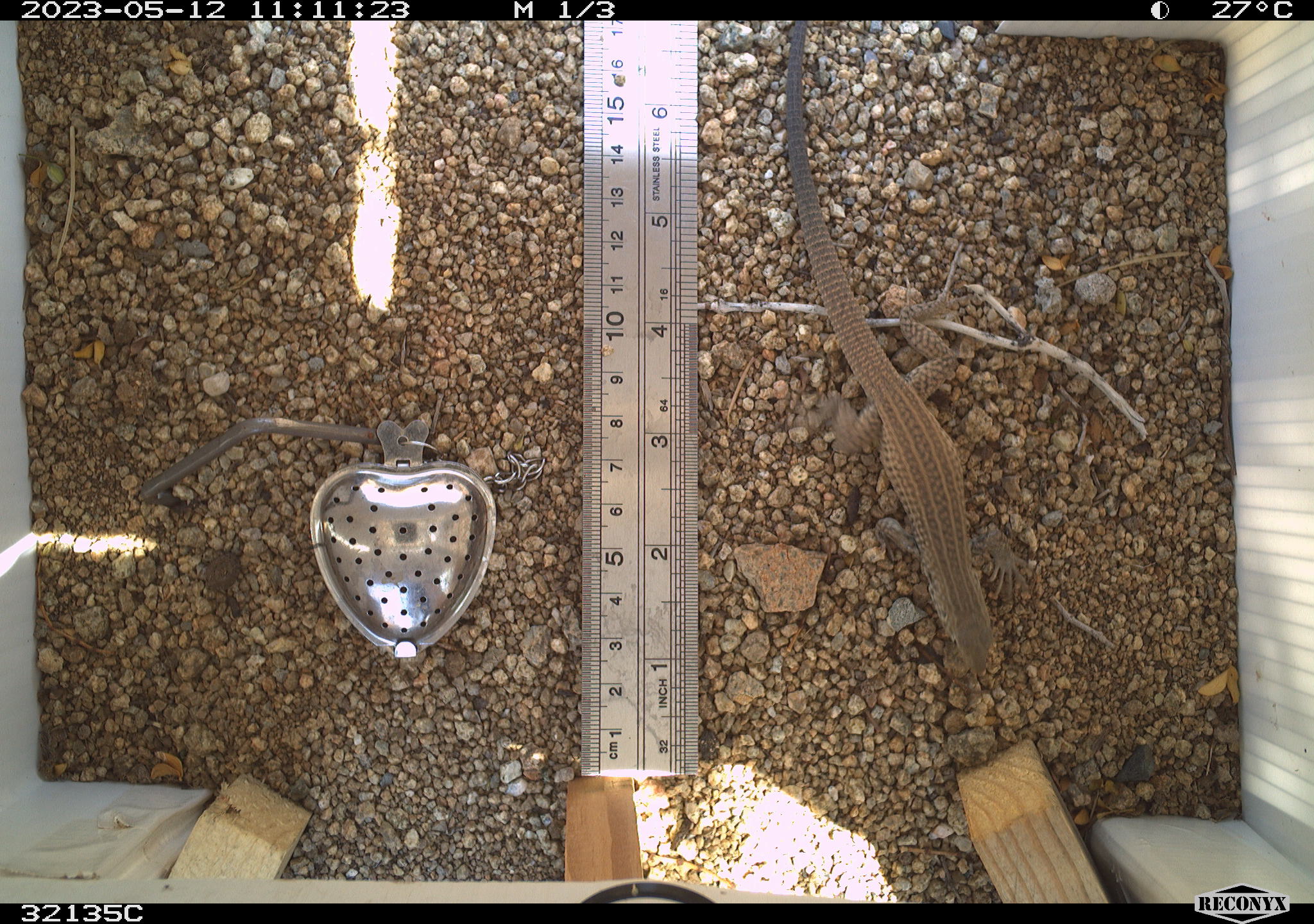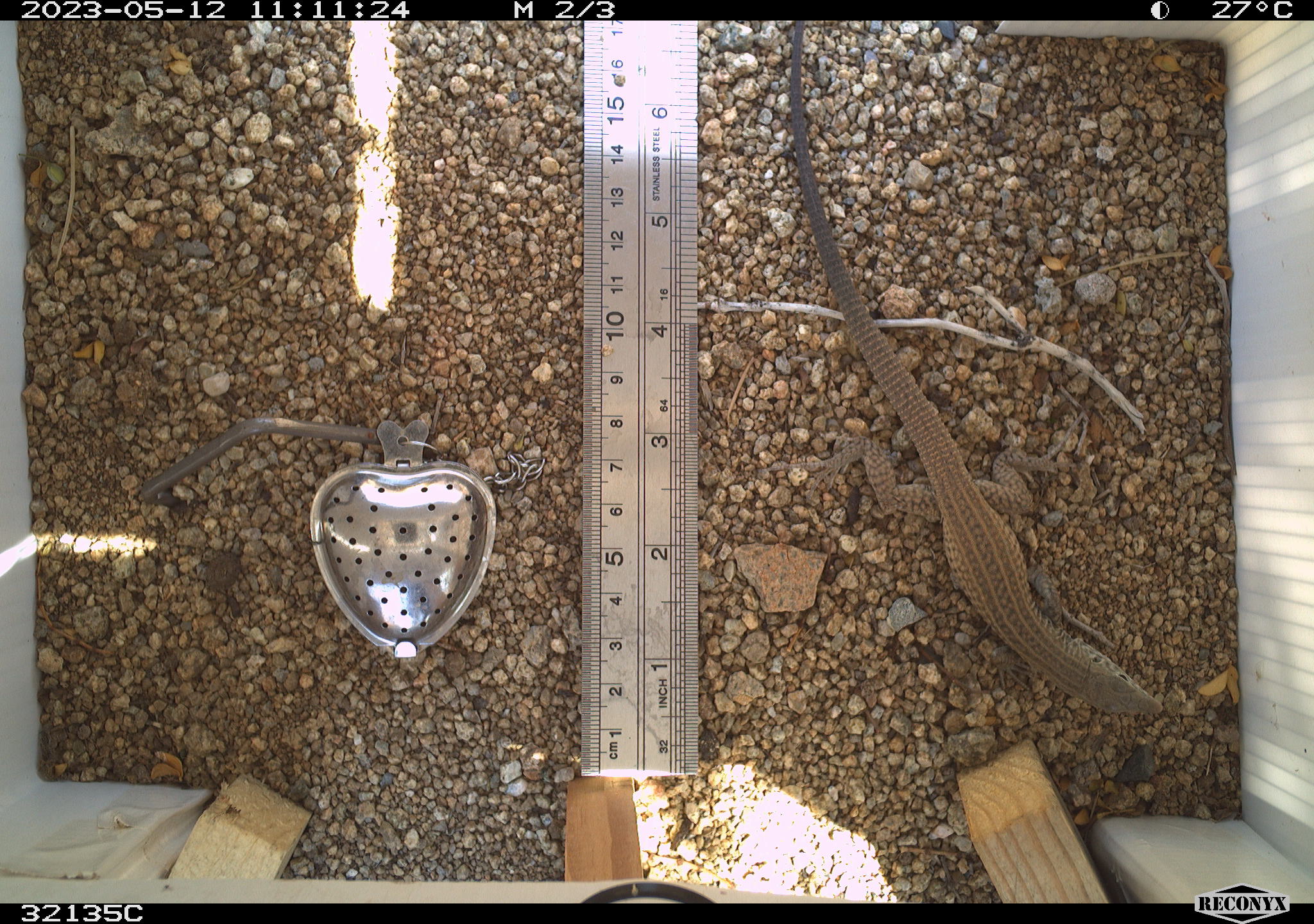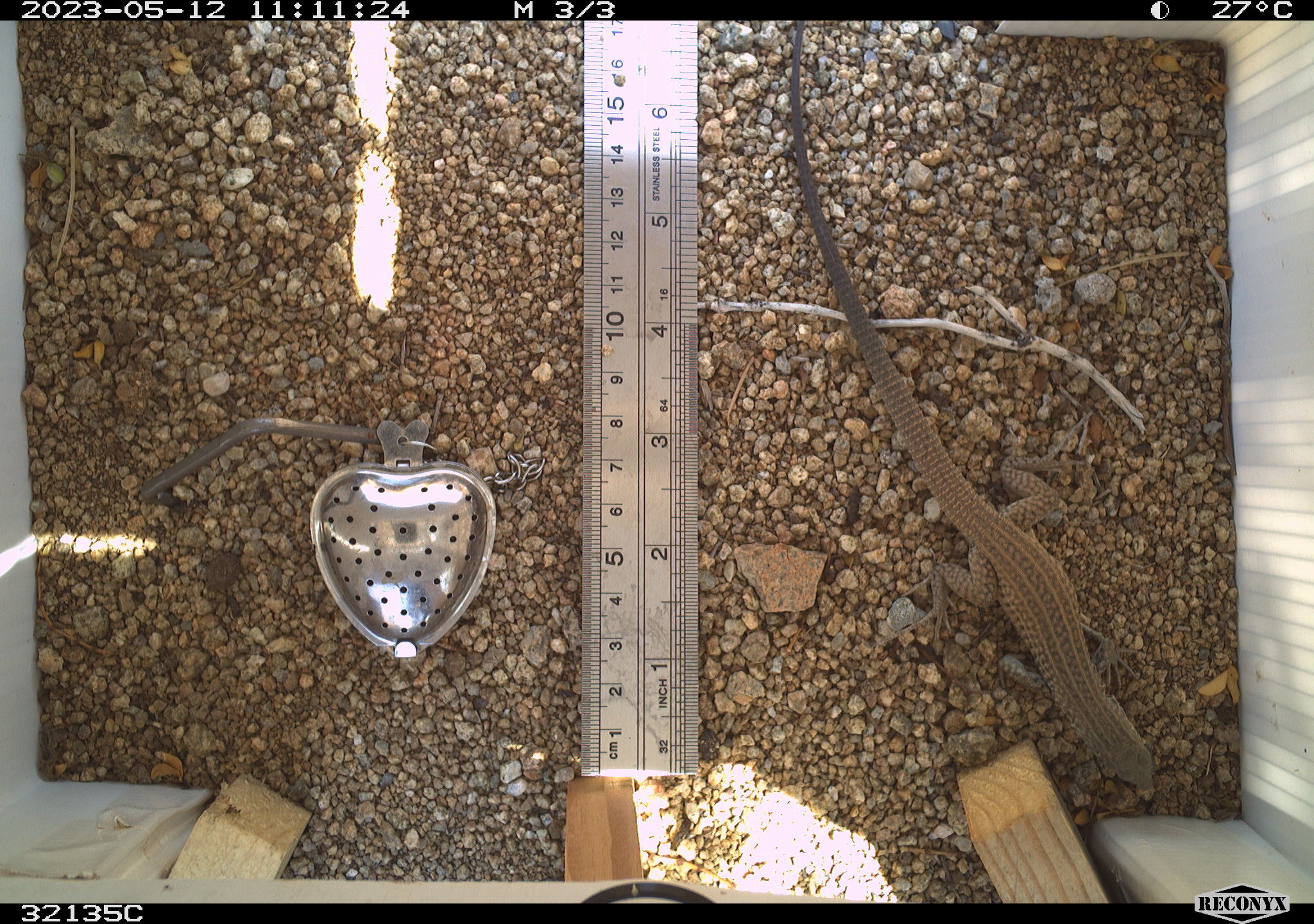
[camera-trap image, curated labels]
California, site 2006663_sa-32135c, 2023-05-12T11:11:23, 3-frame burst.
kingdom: Animalia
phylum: Chordata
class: Reptilia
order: Squamata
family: Teiidae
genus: Aspidoscelis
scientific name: Aspidoscelis tigris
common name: western whiptail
Western whiptail (Aspidoscelis tigris).